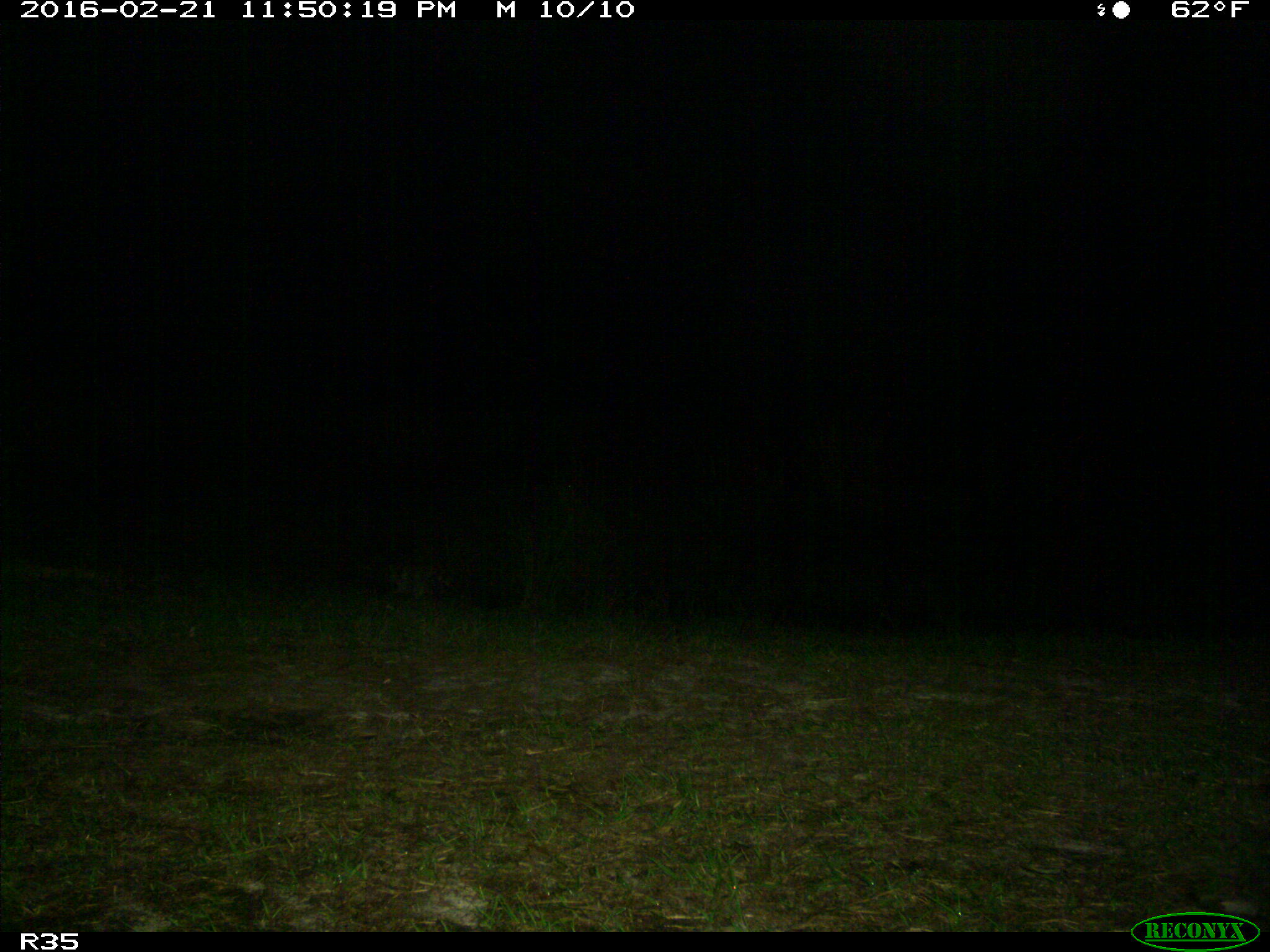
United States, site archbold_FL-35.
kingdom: Animalia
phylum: Chordata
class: Mammalia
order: Carnivora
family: Procyonidae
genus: Procyon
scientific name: Procyon lotor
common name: common raccoon